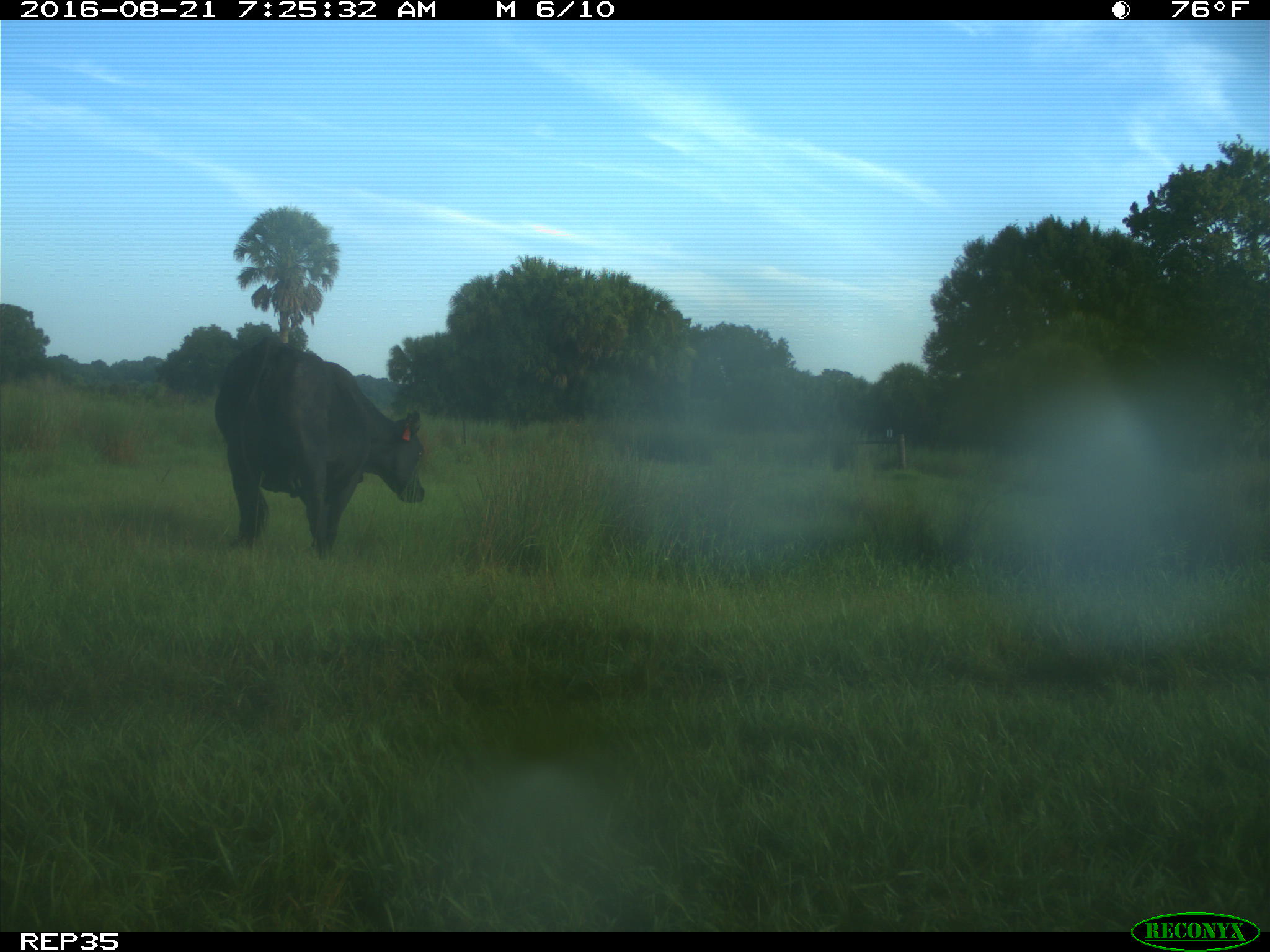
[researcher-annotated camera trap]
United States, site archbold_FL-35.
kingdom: Animalia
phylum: Chordata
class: Mammalia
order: Artiodactyla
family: Bovidae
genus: Bos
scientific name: Bos taurus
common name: domestic cow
Bos taurus (domestic cow).